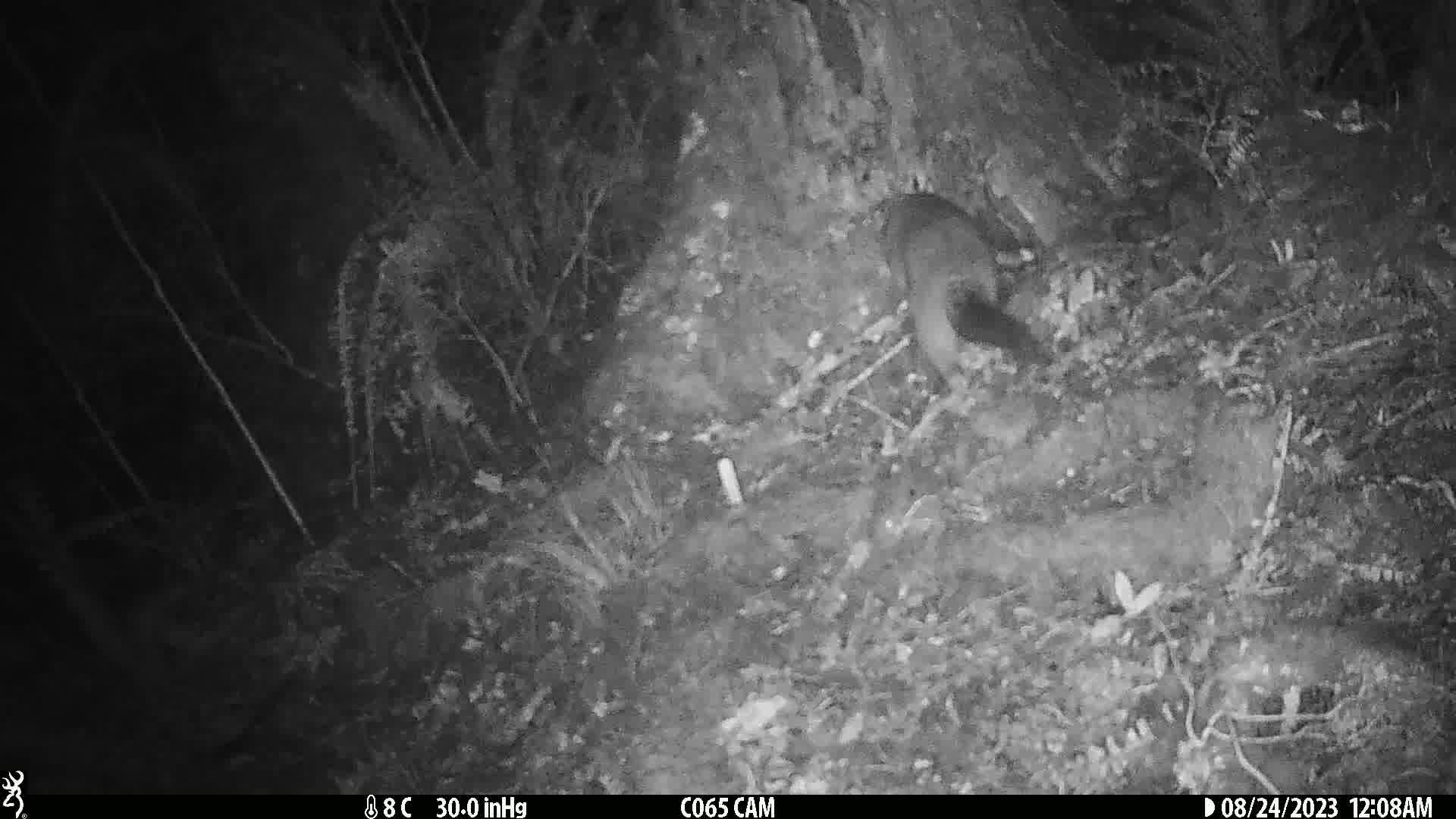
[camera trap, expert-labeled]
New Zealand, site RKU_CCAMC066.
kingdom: Animalia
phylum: Chordata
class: Mammalia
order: Diprotodontia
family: Phalangeridae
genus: Trichosurus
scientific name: Trichosurus vulpecula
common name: common brushtail possum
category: possum